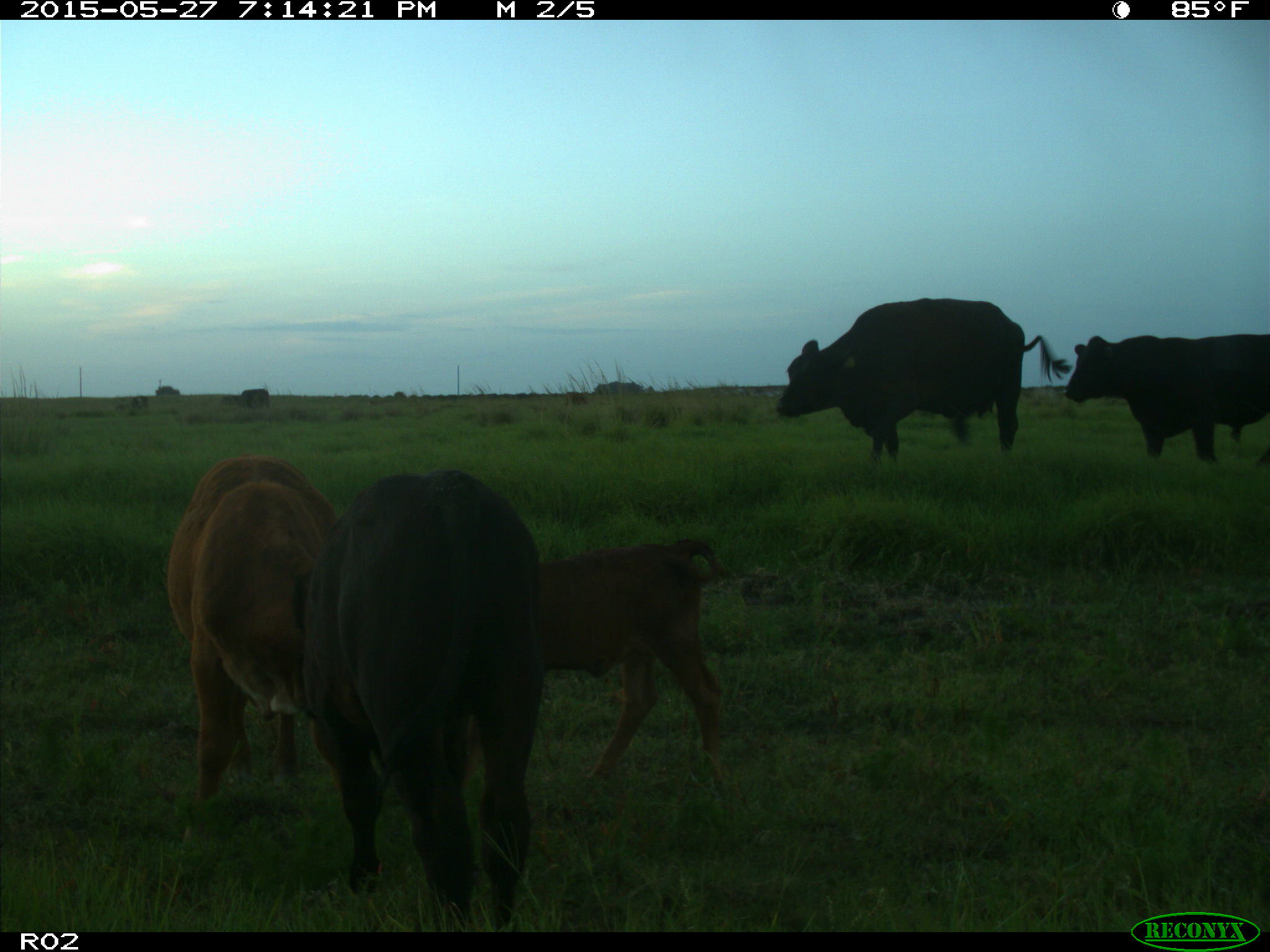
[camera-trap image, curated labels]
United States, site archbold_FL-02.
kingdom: Animalia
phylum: Chordata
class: Mammalia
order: Artiodactyla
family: Bovidae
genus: Bos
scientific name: Bos taurus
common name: domestic cow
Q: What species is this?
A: Bos taurus (domestic cow).